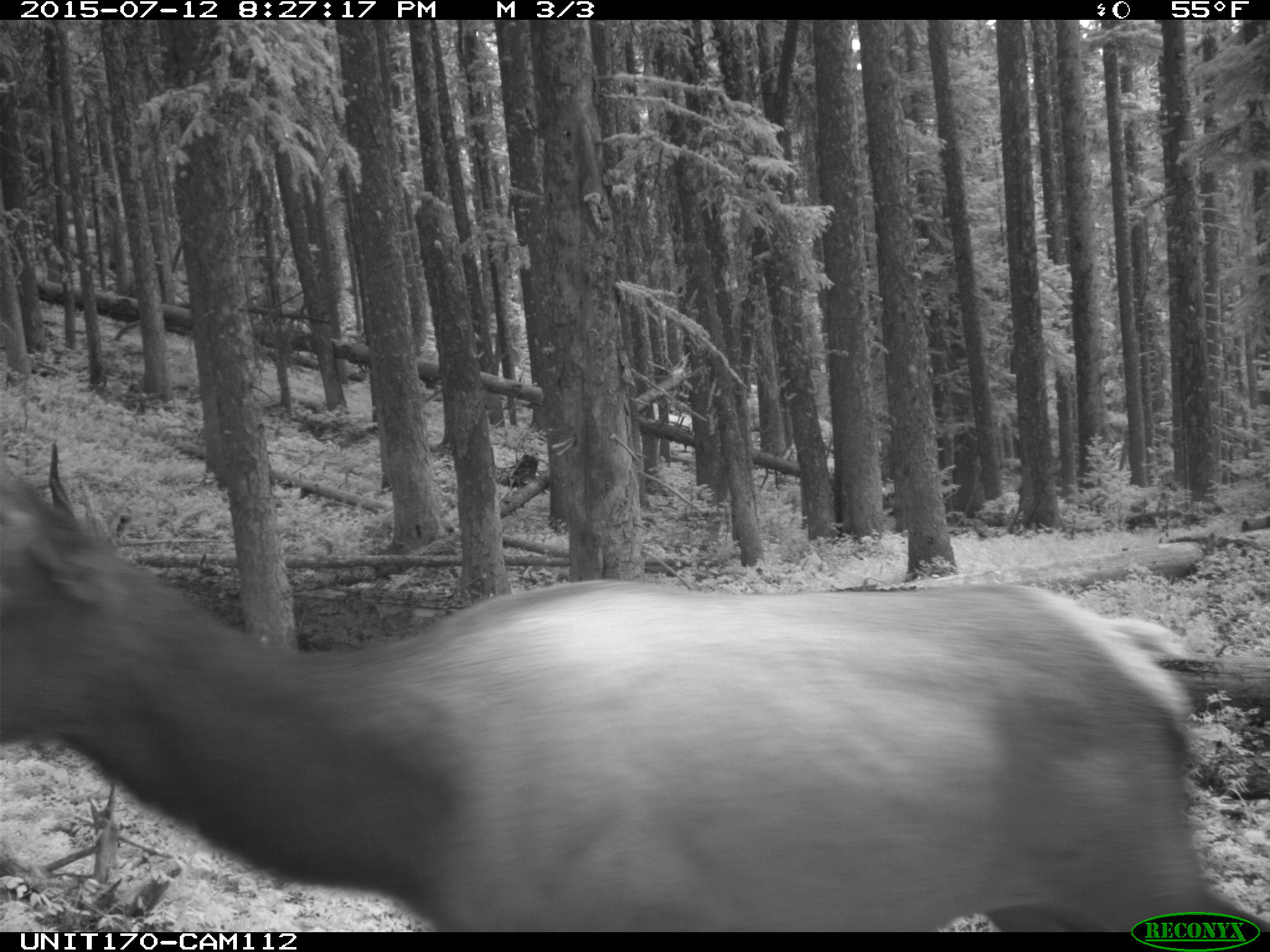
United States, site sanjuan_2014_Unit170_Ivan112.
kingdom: Animalia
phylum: Chordata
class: Mammalia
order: Artiodactyla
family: Cervidae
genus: Cervus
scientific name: Cervus elaphus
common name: red deer